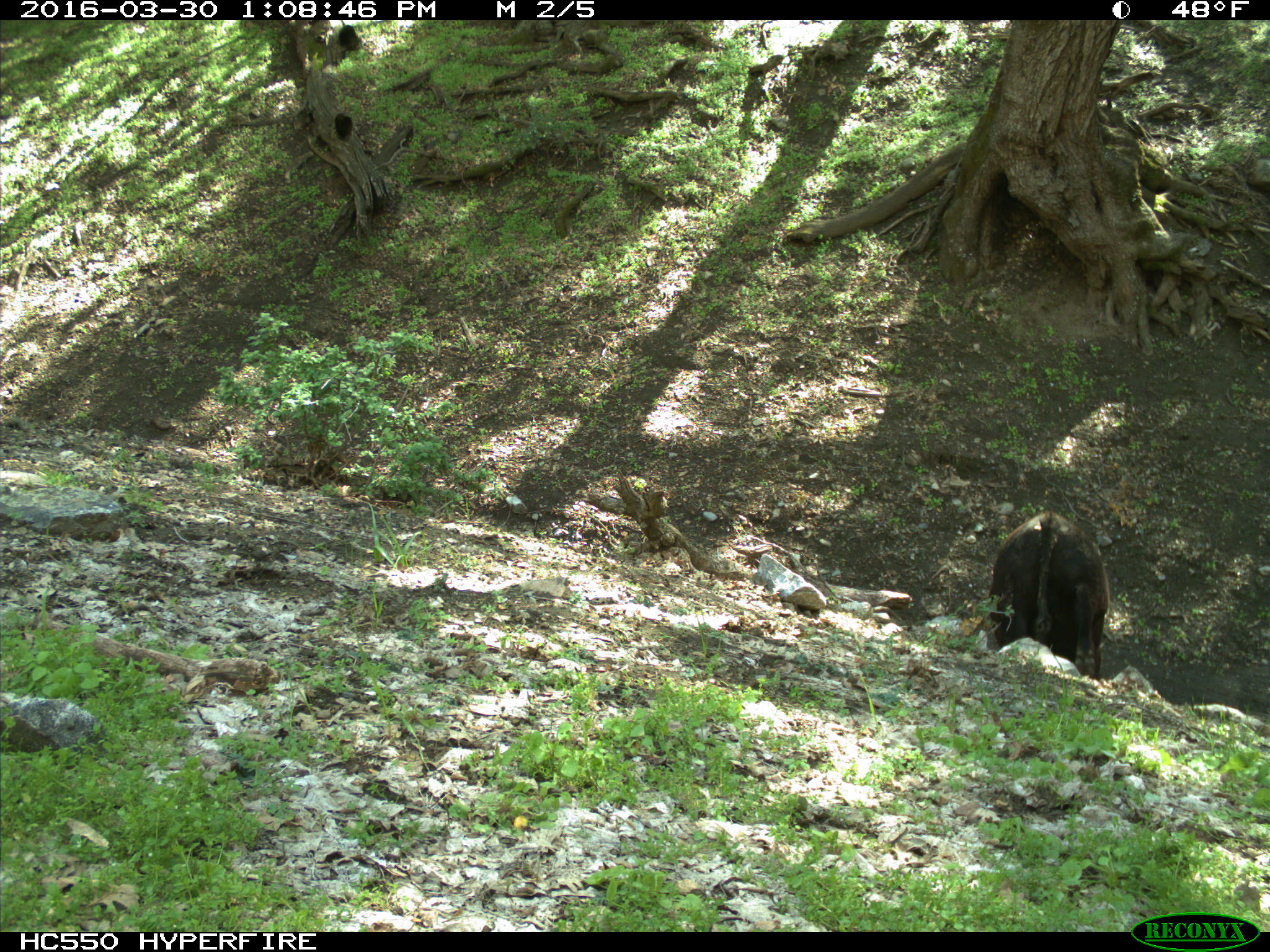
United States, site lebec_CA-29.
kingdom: Animalia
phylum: Chordata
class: Mammalia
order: Artiodactyla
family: Bovidae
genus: Bos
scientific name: Bos taurus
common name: domestic cow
Bos taurus (domestic cow).